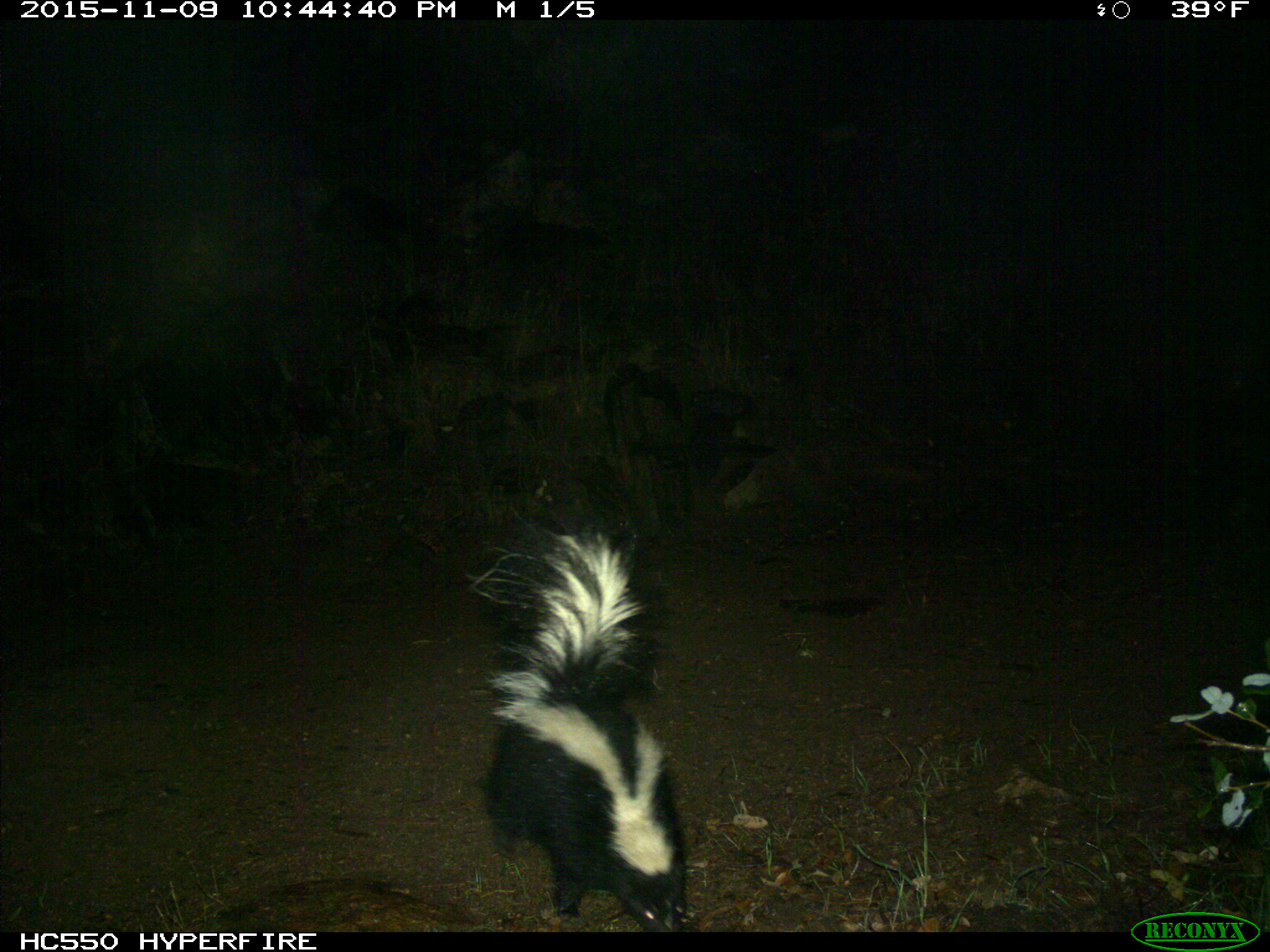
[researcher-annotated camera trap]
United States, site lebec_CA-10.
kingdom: Animalia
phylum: Chordata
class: Mammalia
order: Carnivora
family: Mephitidae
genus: Mephitis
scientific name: Mephitis mephitis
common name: striped skunk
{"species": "Mephitis mephitis (striped skunk)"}